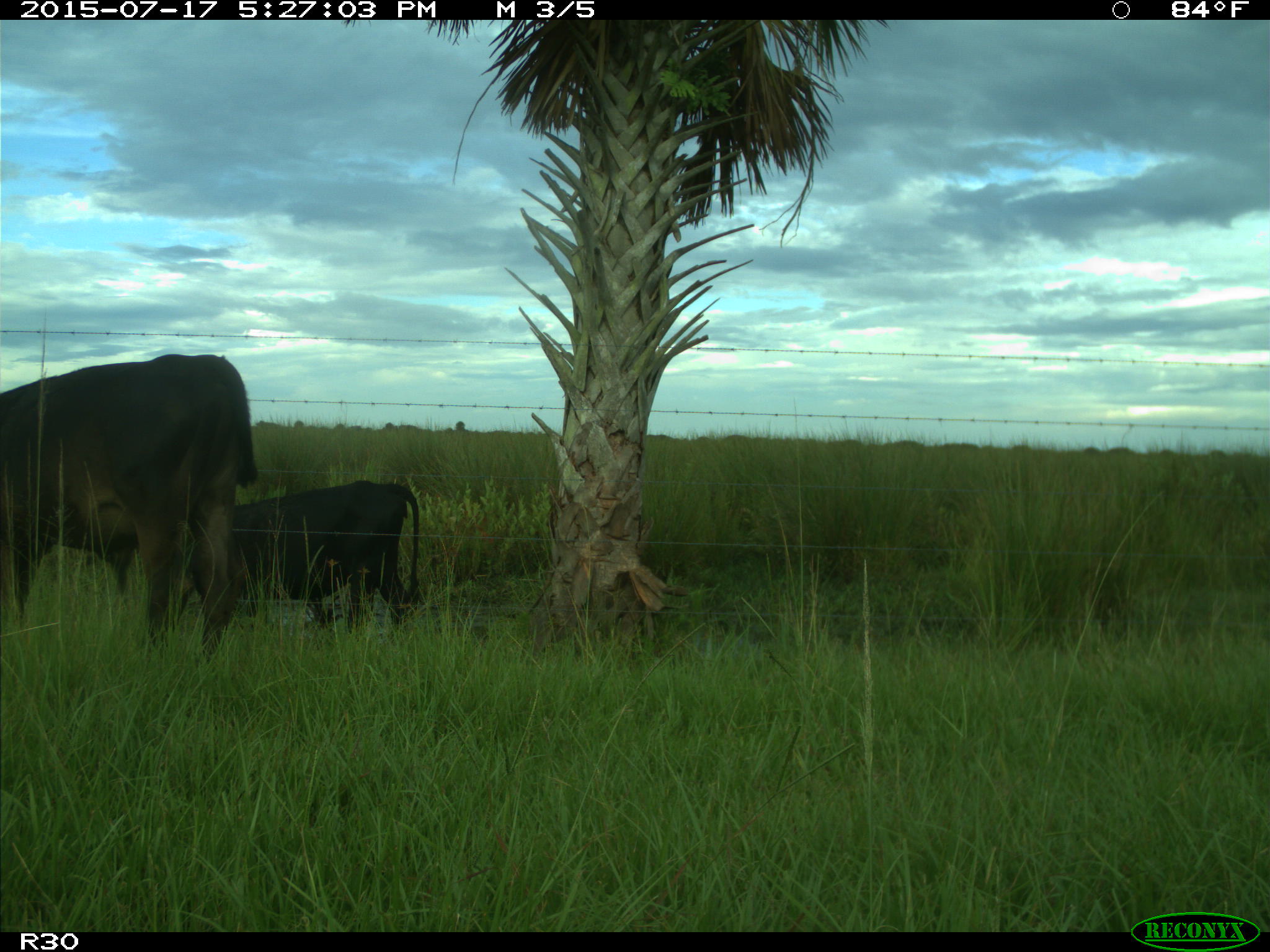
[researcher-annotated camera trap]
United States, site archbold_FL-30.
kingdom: Animalia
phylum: Chordata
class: Mammalia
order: Artiodactyla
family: Bovidae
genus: Bos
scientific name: Bos taurus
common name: domestic cow